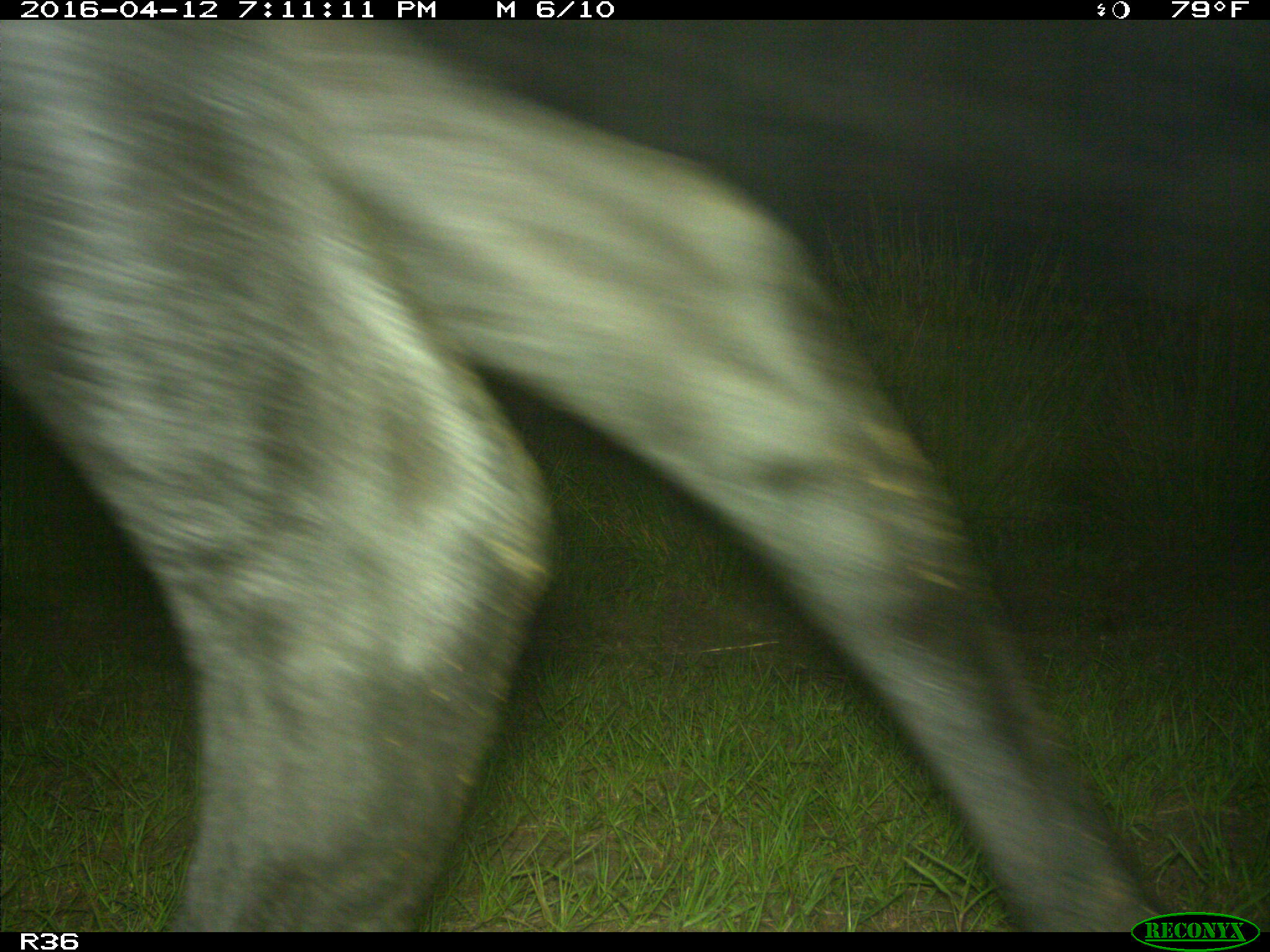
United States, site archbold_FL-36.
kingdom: Animalia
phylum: Chordata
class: Mammalia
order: Artiodactyla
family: Bovidae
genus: Bos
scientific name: Bos taurus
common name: domestic cow